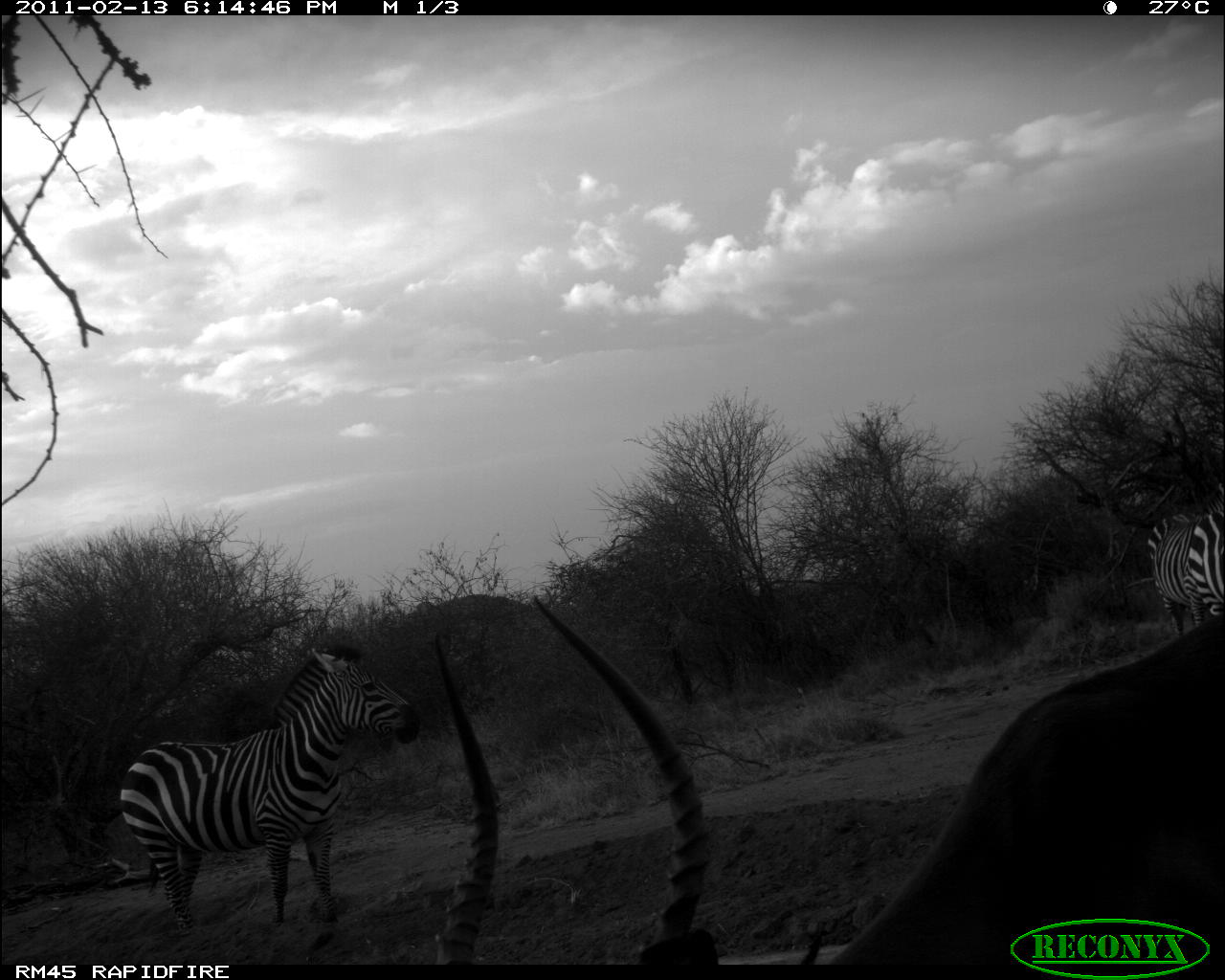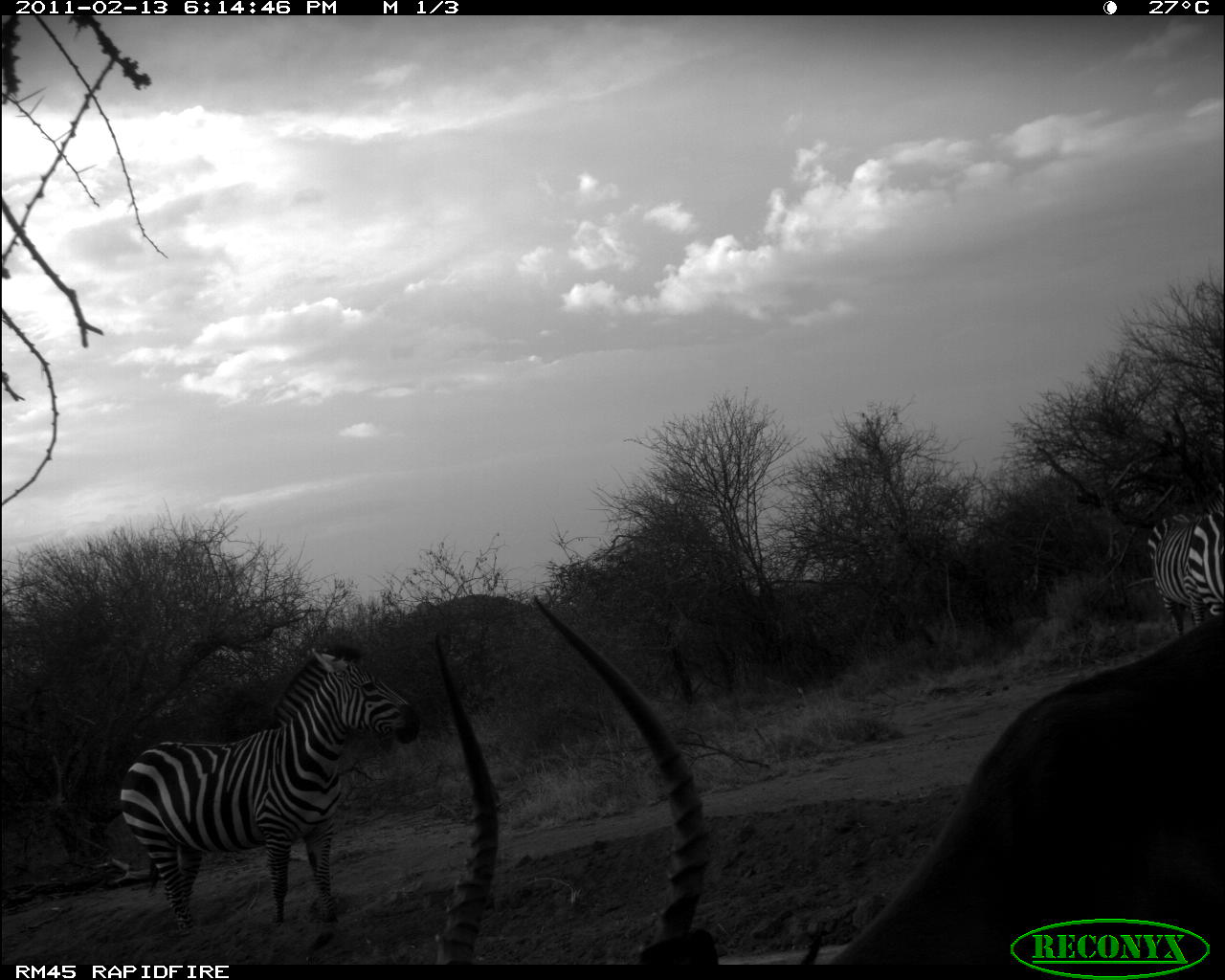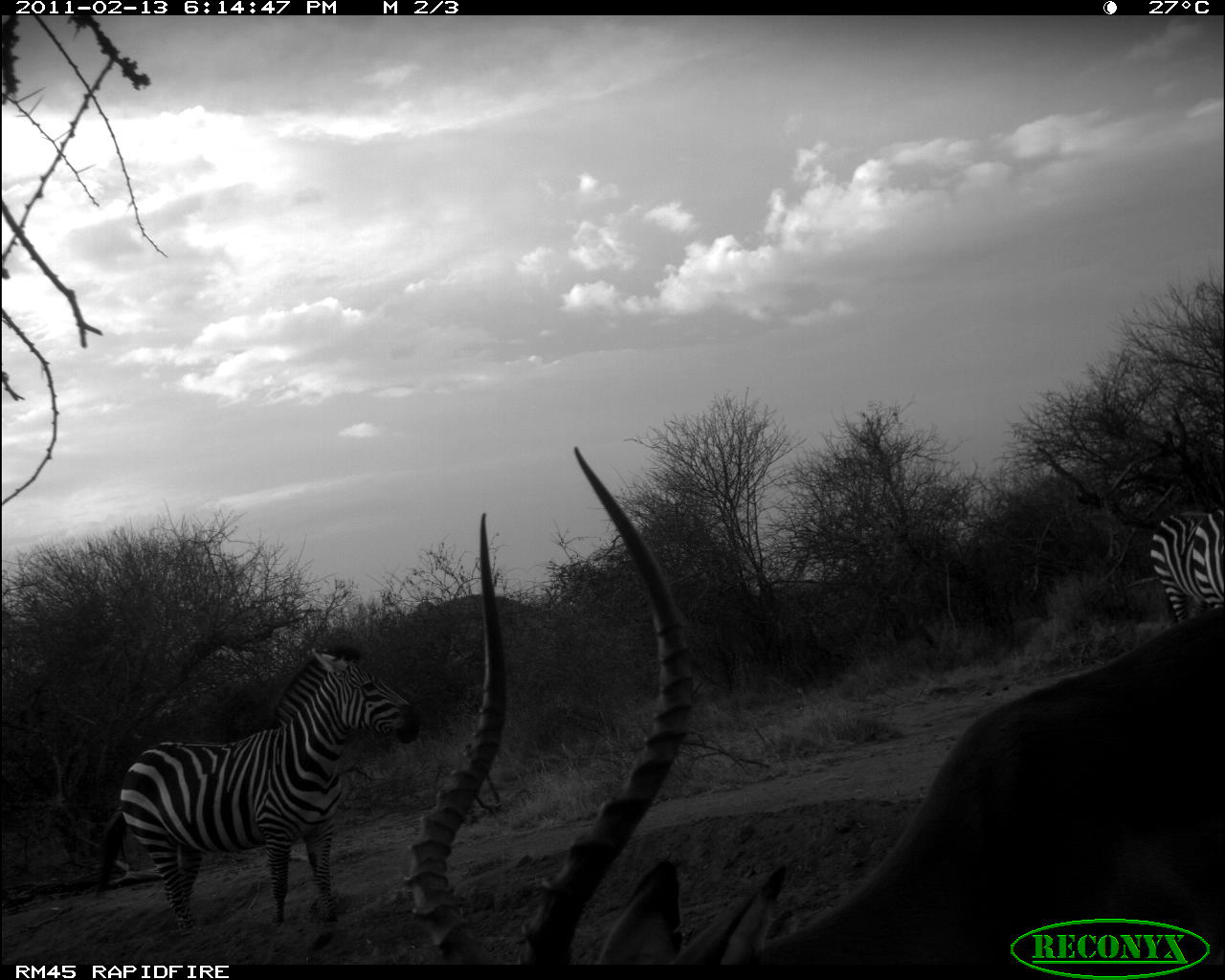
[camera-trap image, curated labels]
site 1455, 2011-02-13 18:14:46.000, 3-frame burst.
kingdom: Animalia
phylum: Chordata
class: Mammalia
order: Artiodactyla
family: Bovidae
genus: Aepyceros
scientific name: Aepyceros melampus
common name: impala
Aepyceros melampus (impala), count 1.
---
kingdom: Animalia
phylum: Chordata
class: Mammalia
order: Perissodactyla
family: Equidae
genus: Equus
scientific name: Equus quagga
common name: plains zebra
Equus quagga (plains zebra), count 2.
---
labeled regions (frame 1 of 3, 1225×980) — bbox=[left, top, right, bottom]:
aepyceros melampus: bbox=[427, 592, 1225, 964]; bbox=[114, 642, 422, 925]; bbox=[1143, 492, 1225, 629]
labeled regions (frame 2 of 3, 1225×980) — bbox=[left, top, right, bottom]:
equus quagga: bbox=[426, 588, 1225, 959]; bbox=[110, 639, 423, 929]; bbox=[1143, 492, 1225, 629]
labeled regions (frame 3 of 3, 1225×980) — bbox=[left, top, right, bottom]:
aepyceros melampus: bbox=[405, 445, 1225, 961]; bbox=[94, 642, 421, 938]; bbox=[1147, 498, 1225, 625]